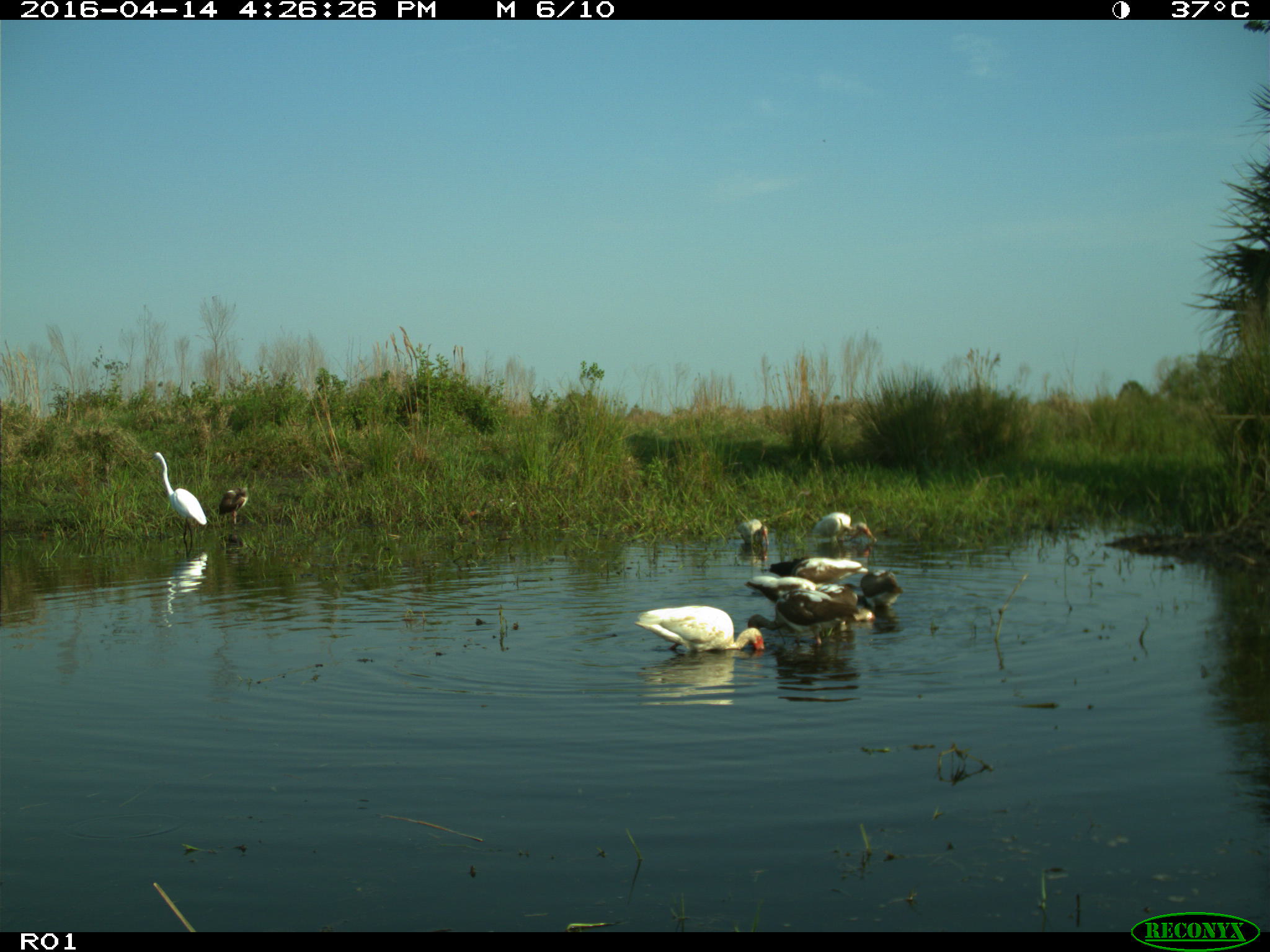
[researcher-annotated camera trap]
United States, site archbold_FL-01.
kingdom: Animalia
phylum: Chordata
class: Aves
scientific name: Aves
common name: birds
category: unidentified bird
Unidentified bird (birds) (Aves).